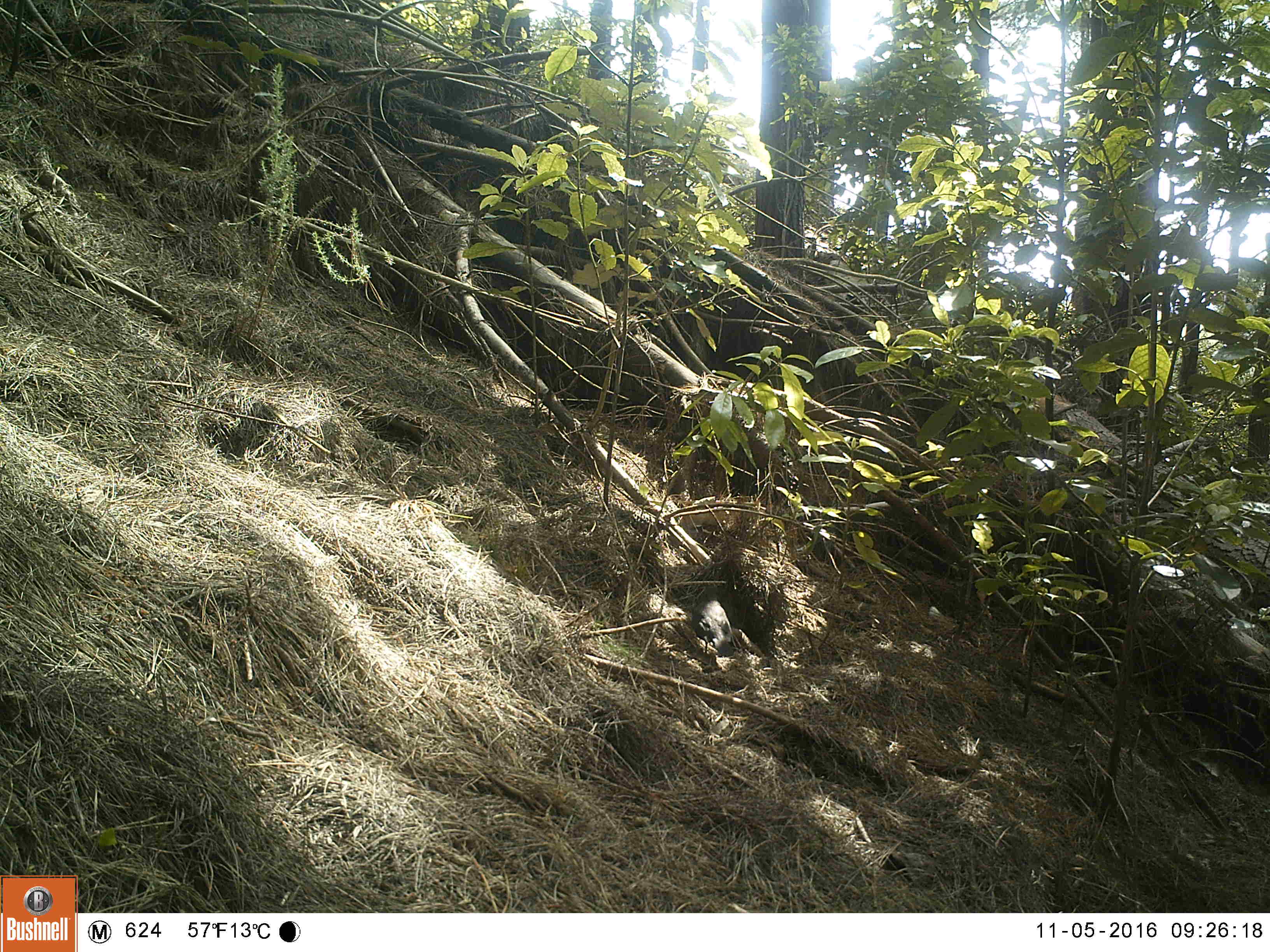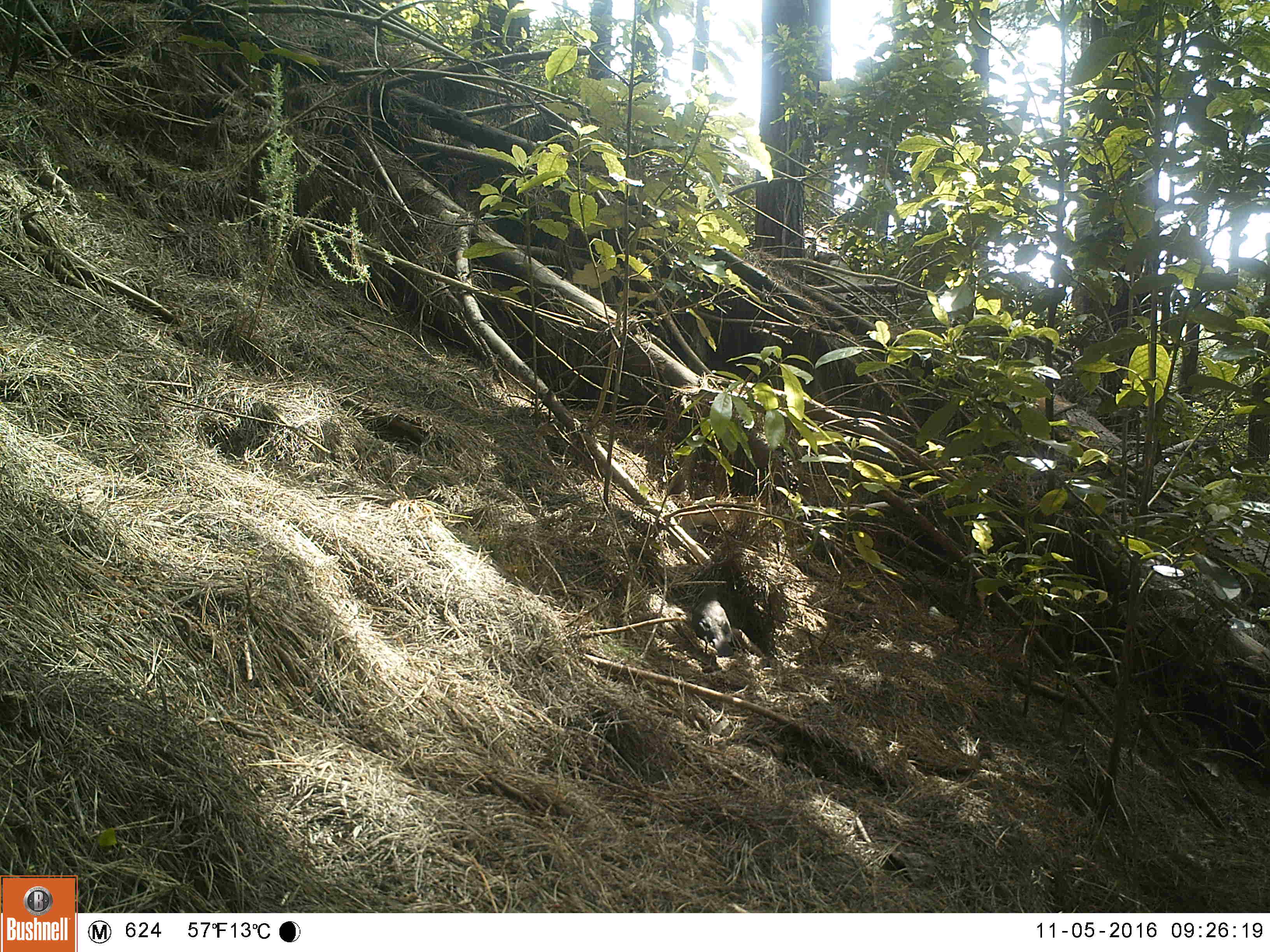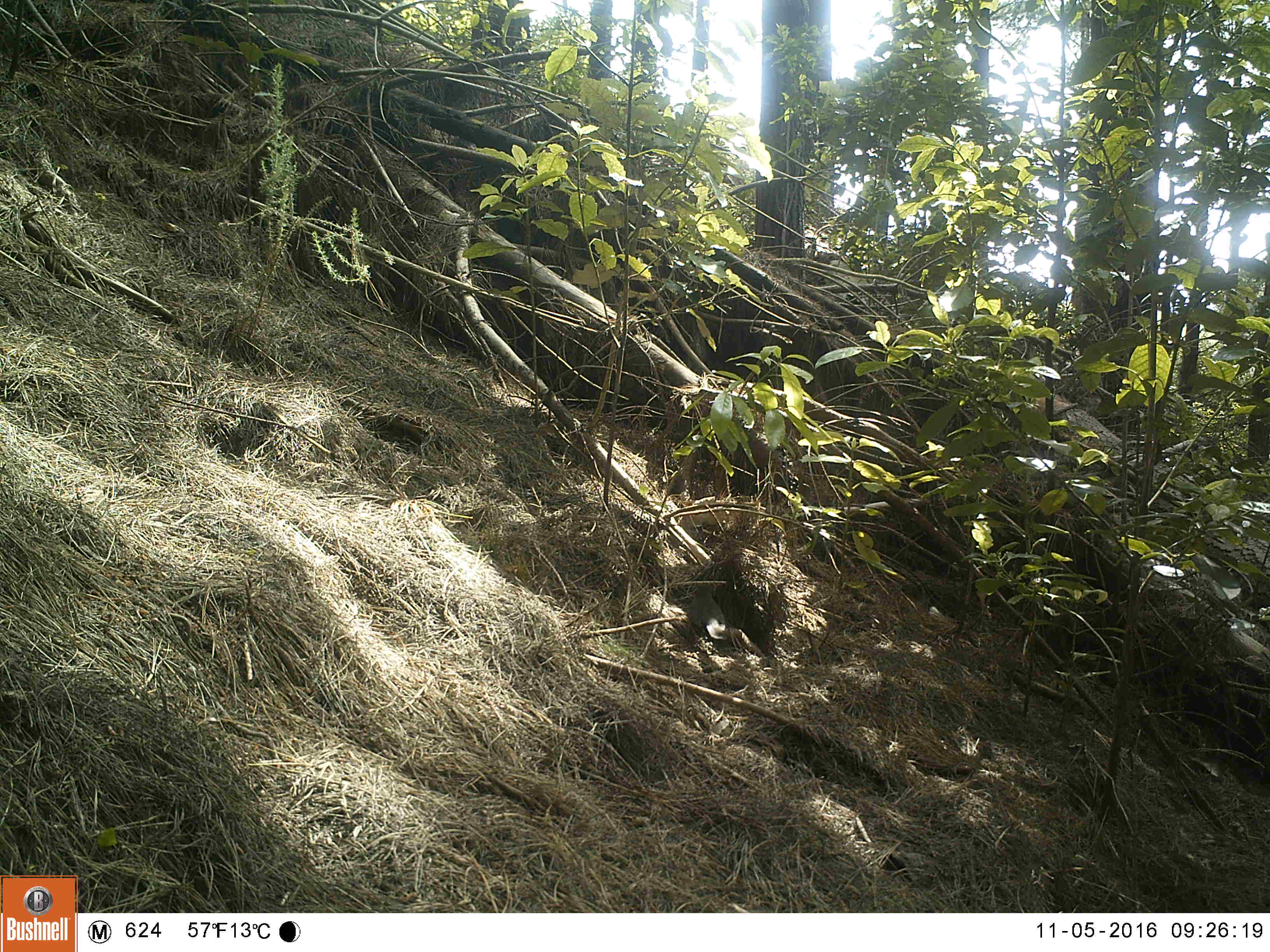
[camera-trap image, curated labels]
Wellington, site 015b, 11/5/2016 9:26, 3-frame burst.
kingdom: Animalia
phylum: Chordata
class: Aves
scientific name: Aves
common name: bird